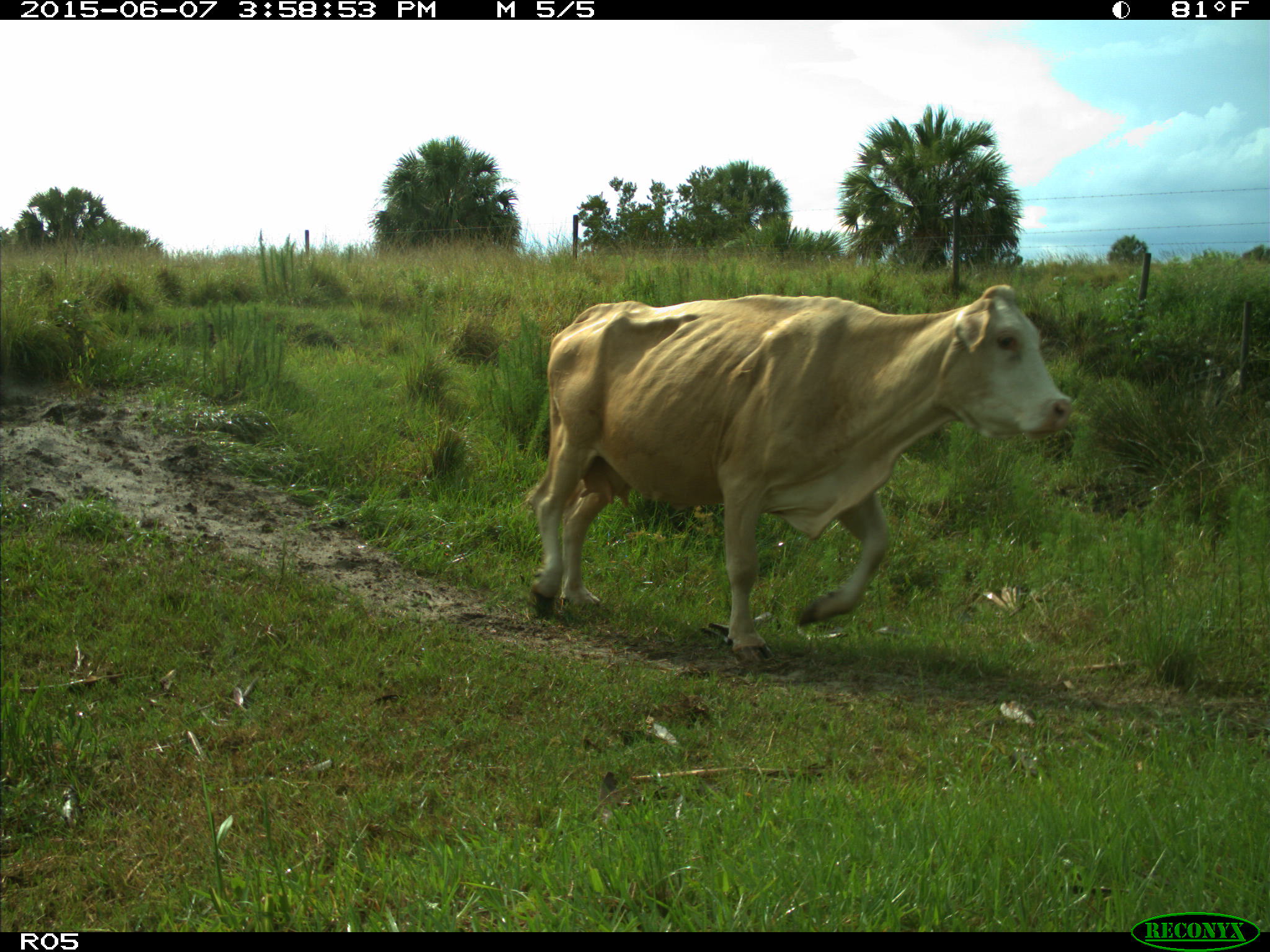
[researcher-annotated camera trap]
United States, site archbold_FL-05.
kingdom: Animalia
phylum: Chordata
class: Mammalia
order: Artiodactyla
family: Bovidae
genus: Bos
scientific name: Bos taurus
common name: domestic cow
Bos taurus (domestic cow).